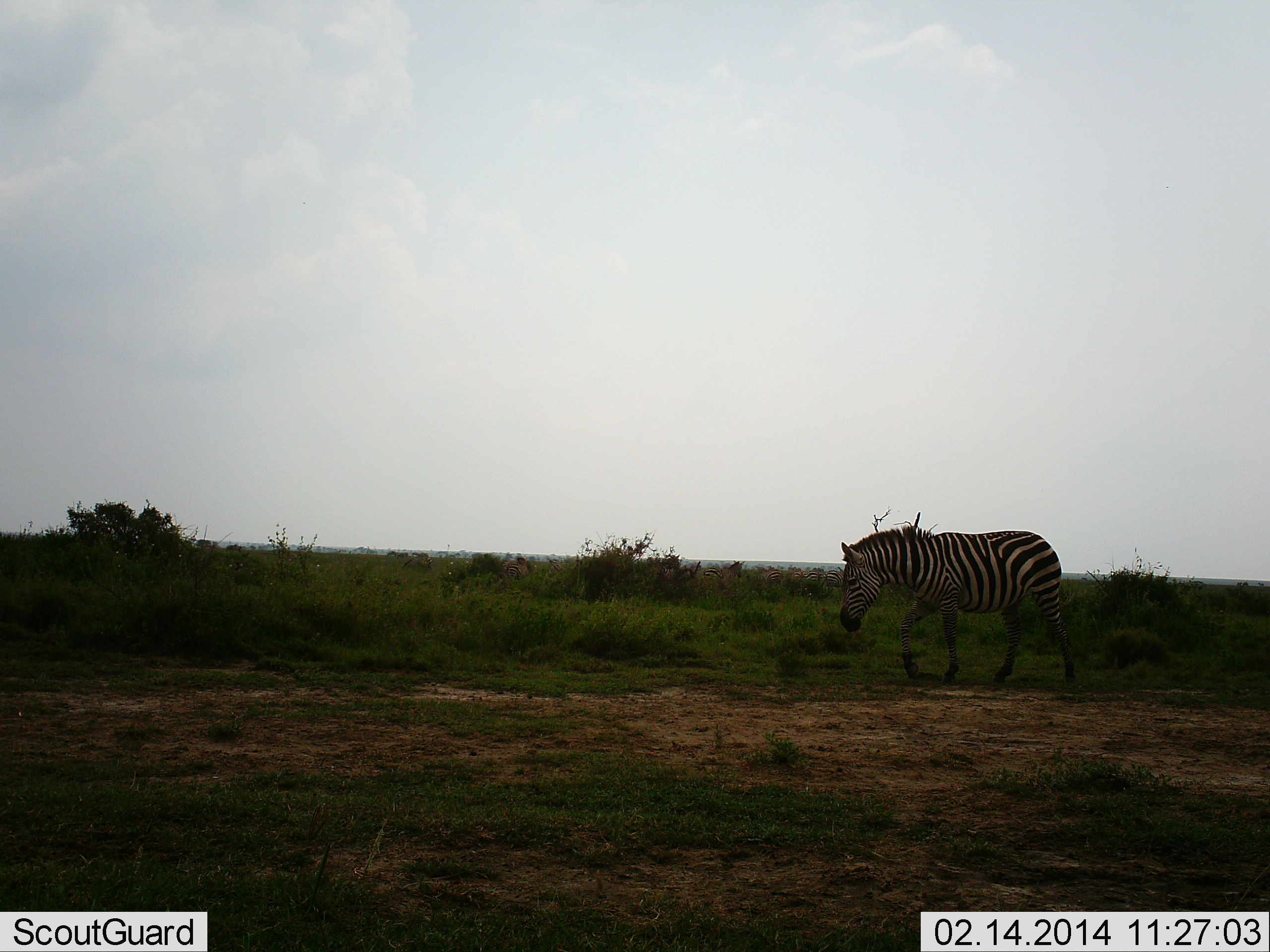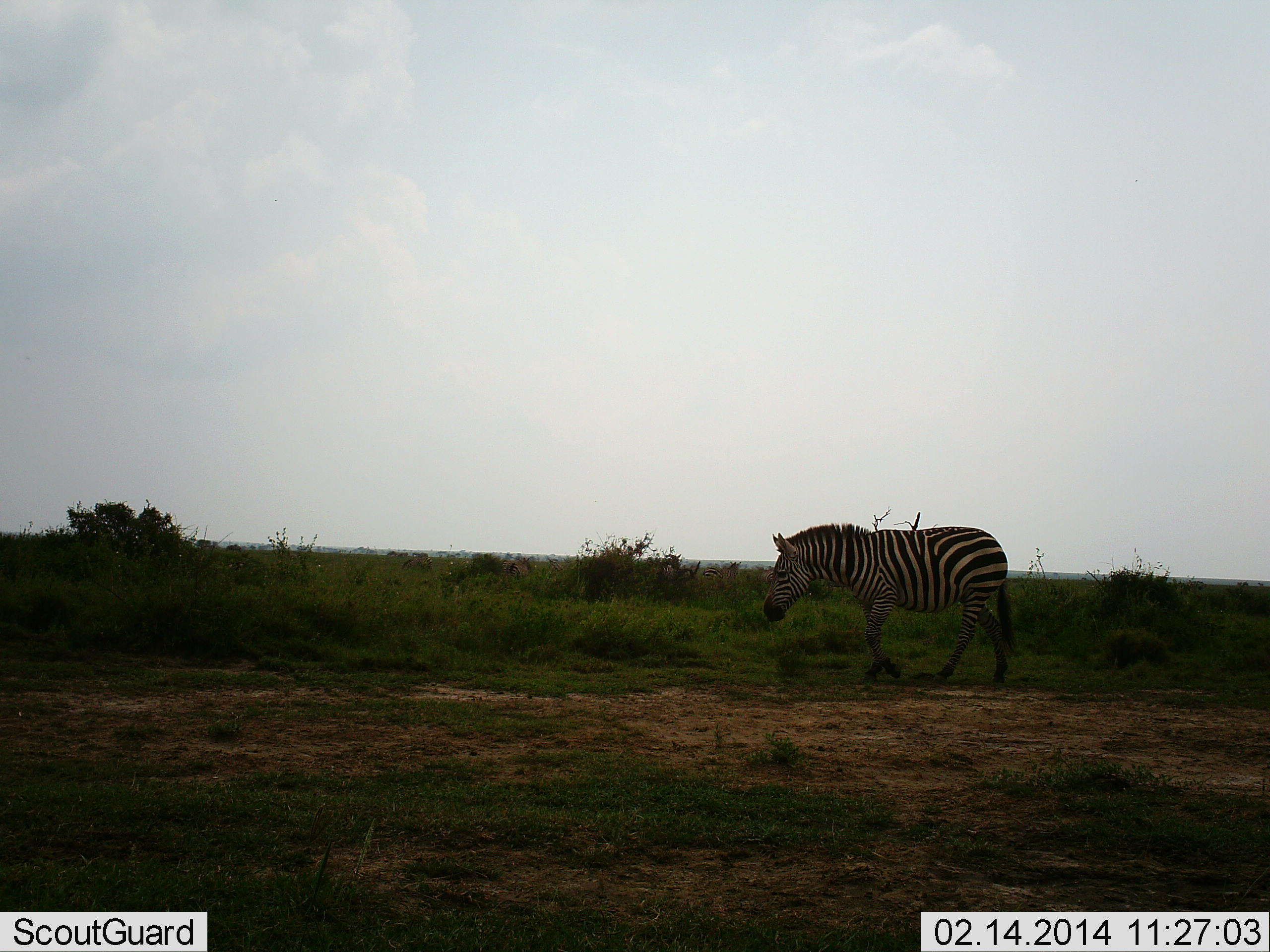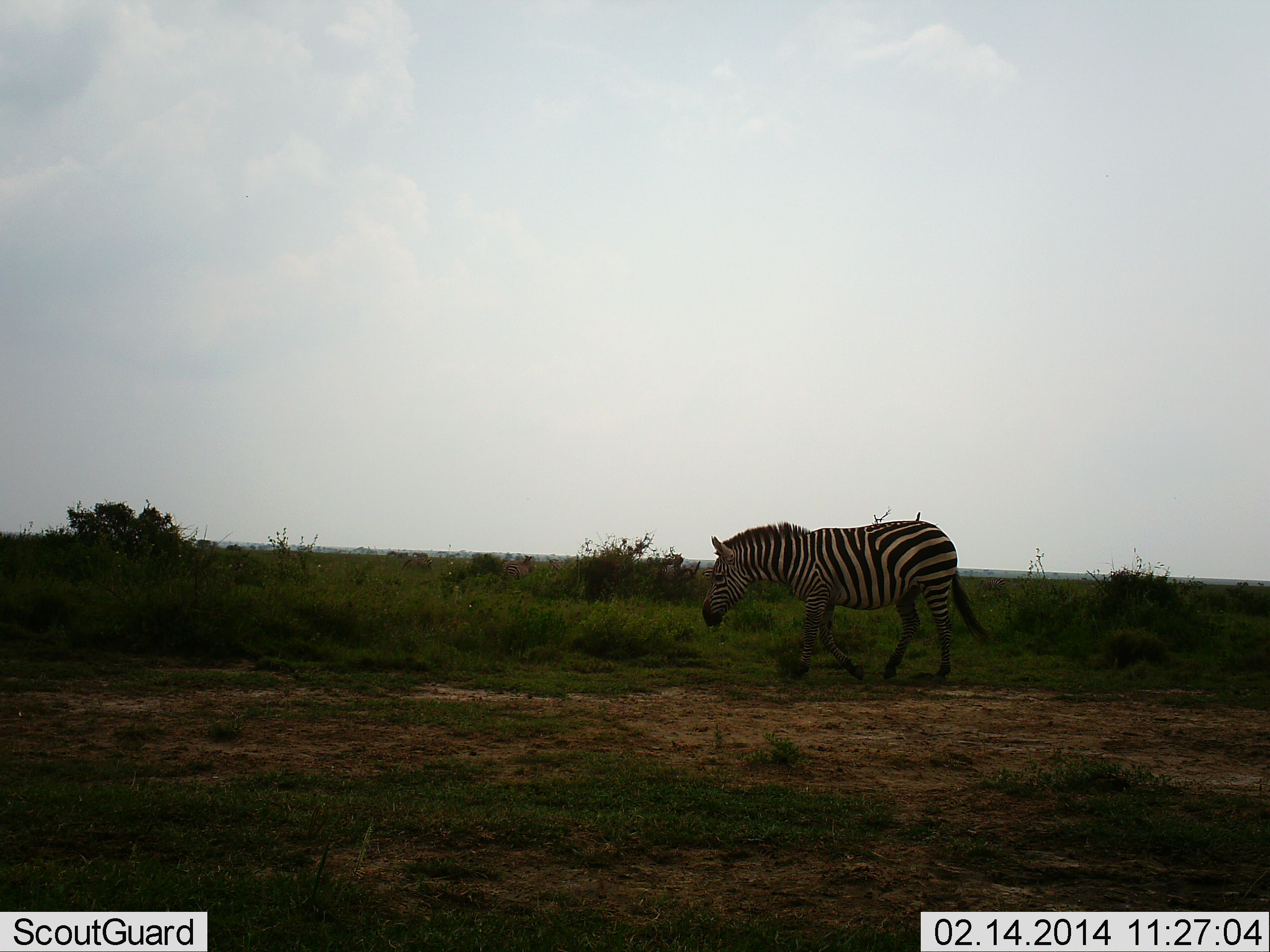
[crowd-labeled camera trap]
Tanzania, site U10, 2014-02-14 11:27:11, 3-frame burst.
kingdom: Animalia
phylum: Chordata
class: Mammalia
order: Perissodactyla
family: Equidae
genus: Equus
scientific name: Equus quagga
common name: plains zebra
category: zebra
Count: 1.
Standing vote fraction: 0%.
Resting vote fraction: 0%.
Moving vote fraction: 100%.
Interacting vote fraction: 0%.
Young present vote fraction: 0%.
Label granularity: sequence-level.